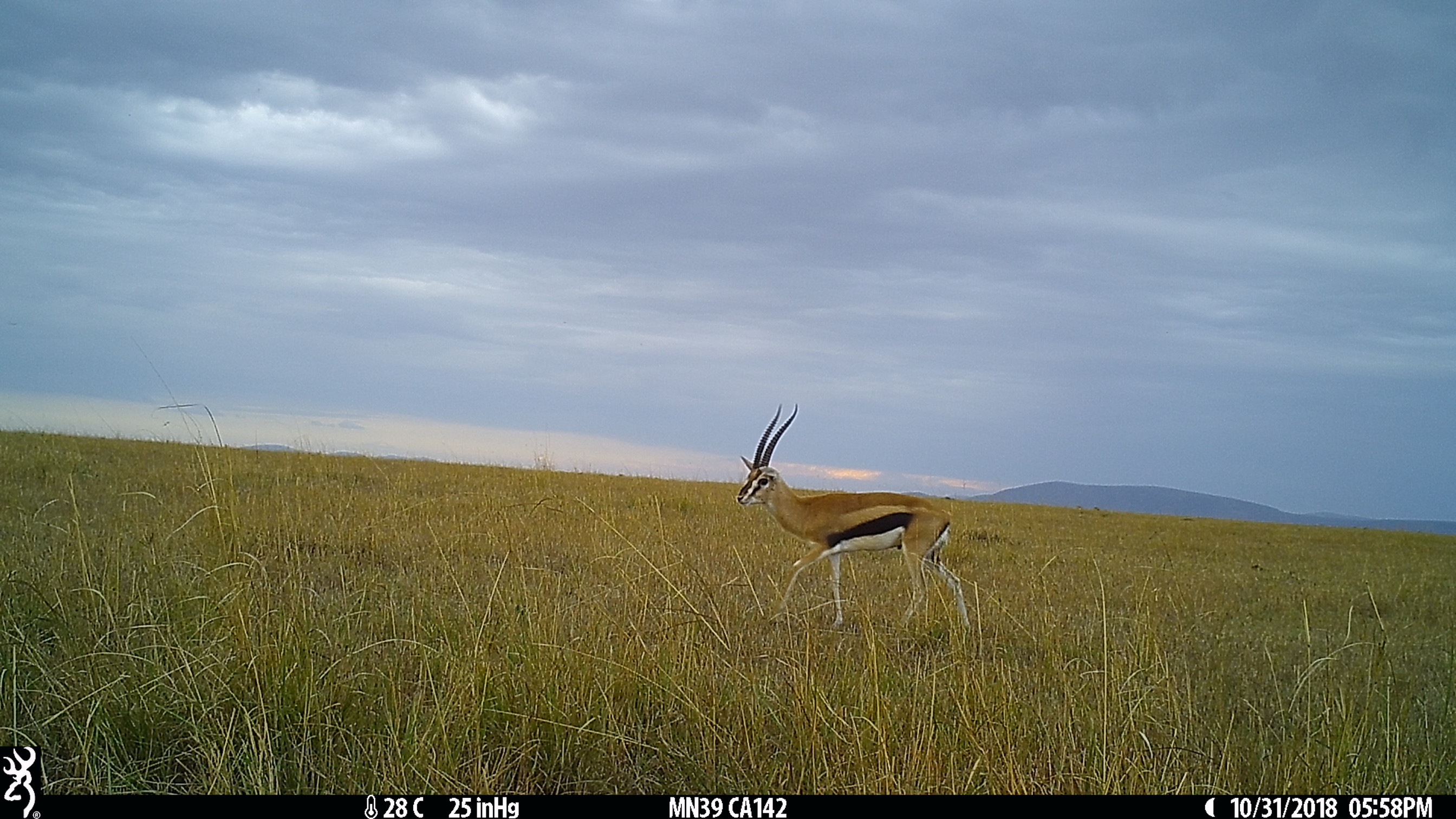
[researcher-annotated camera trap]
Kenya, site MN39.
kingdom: Animalia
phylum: Chordata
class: Mammalia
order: Artiodactyla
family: Bovidae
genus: Eudorcas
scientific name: Eudorcas thomsonii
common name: thomon's gazelle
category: gazelle thomsons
Gazelle thomsons (thomon's gazelle) (Eudorcas thomsonii).